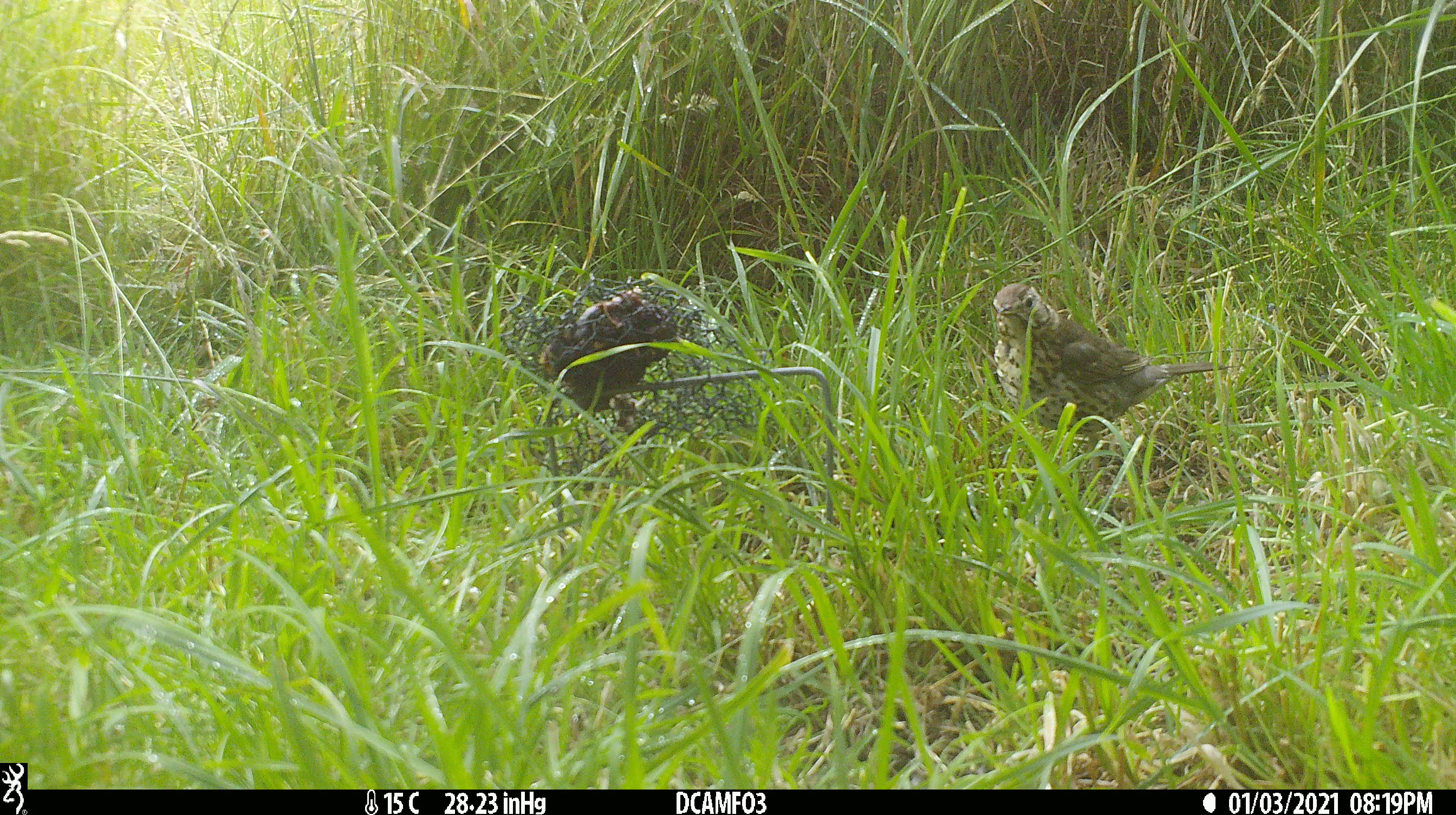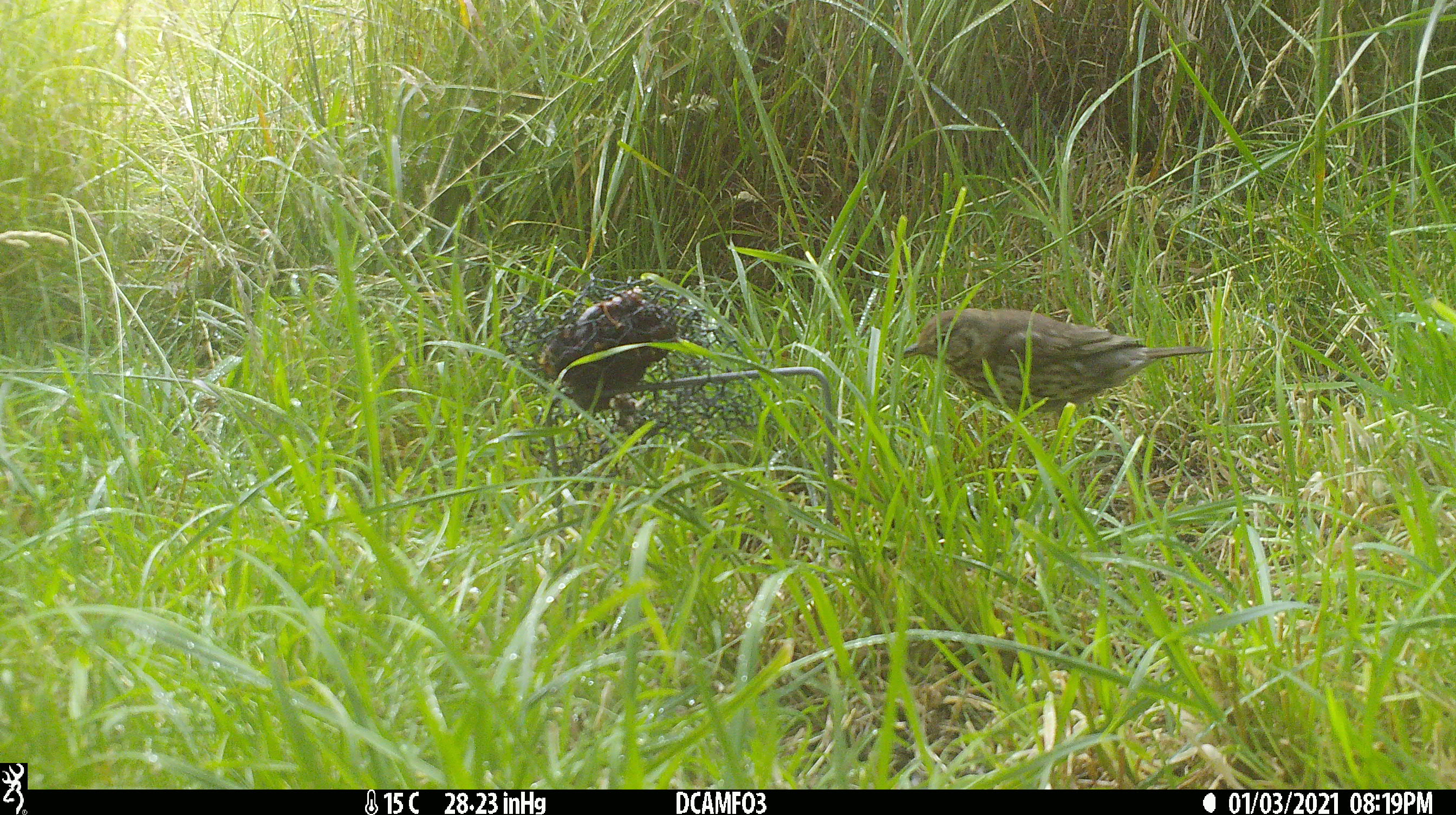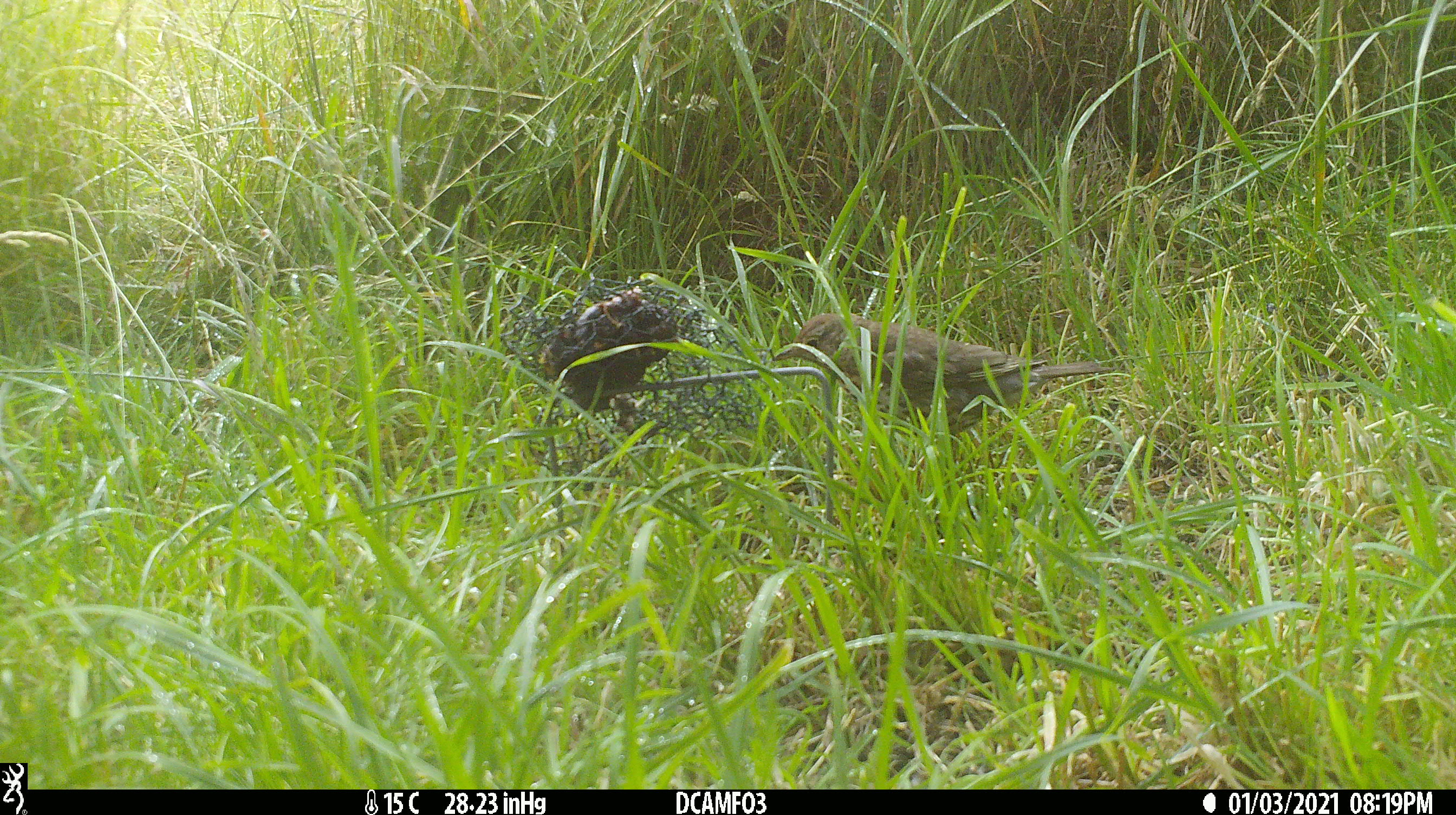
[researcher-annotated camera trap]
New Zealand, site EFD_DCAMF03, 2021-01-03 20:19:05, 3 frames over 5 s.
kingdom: Animalia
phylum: Chordata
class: Aves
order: Passeriformes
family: Turdidae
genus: Turdus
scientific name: Turdus philomelos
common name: song thrush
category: thrush